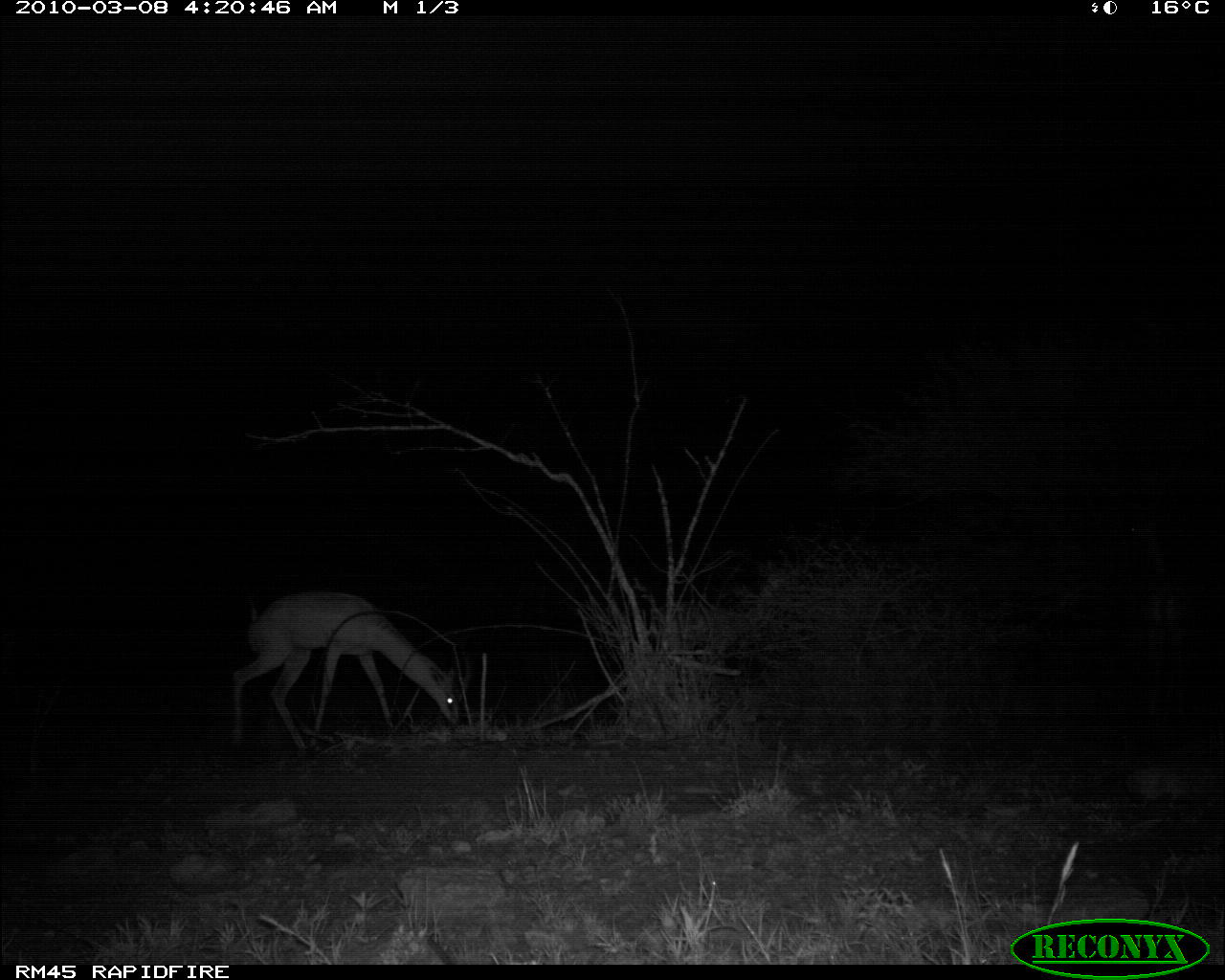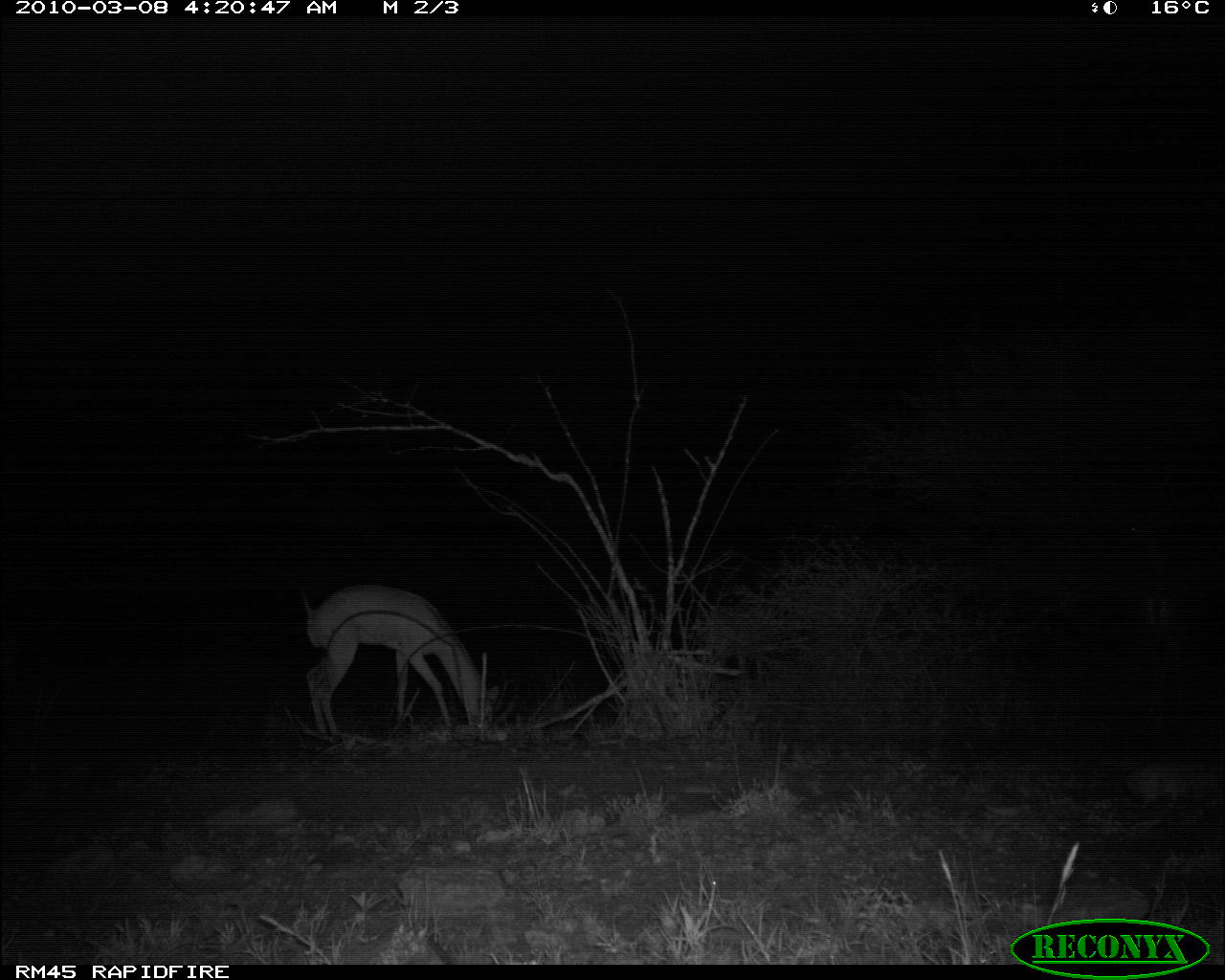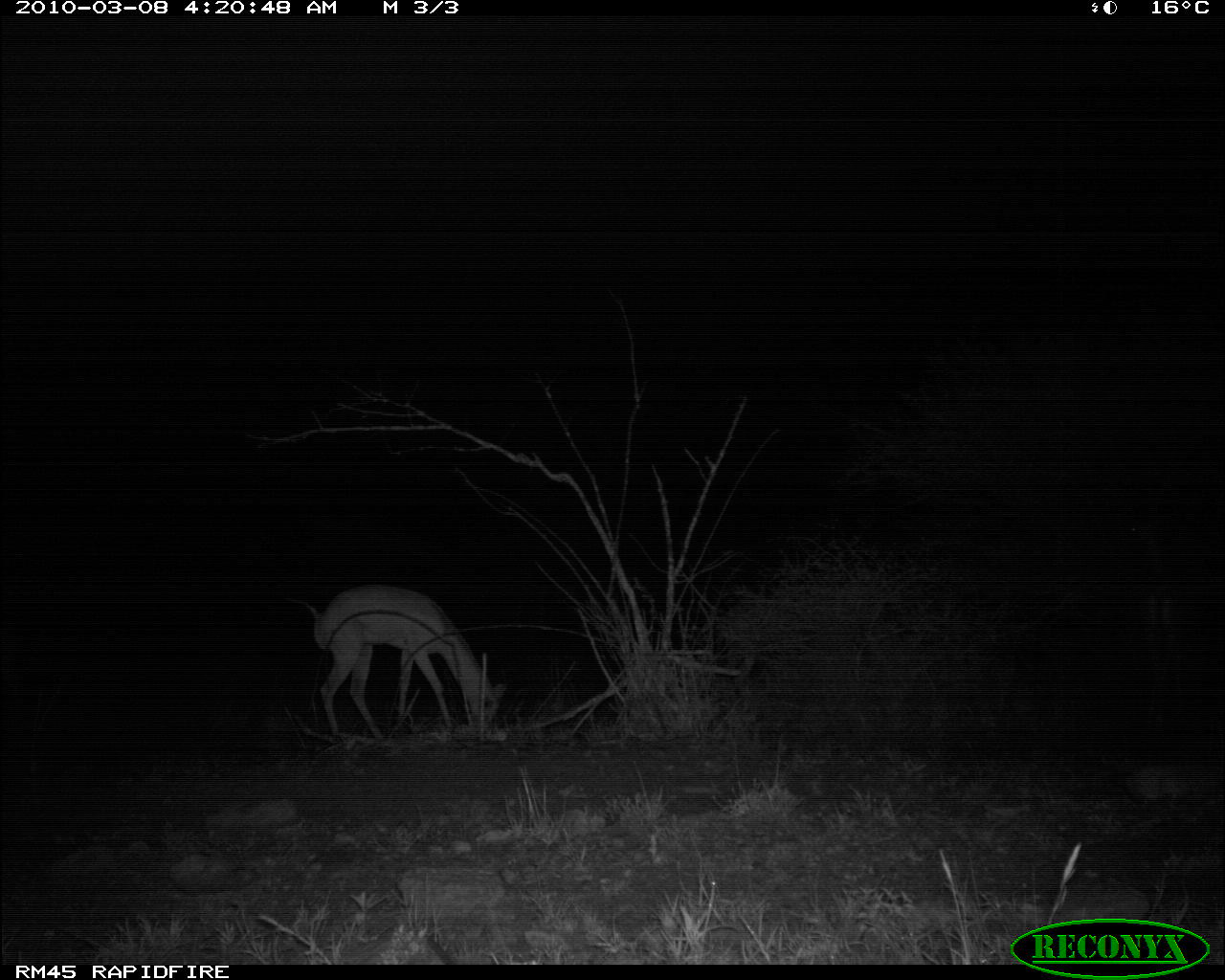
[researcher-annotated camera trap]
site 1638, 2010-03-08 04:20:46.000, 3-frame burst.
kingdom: Animalia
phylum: Chordata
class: Mammalia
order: Artiodactyla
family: Bovidae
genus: Litocranius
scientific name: Litocranius walleri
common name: gerenuk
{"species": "Litocranius walleri (gerenuk)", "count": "1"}